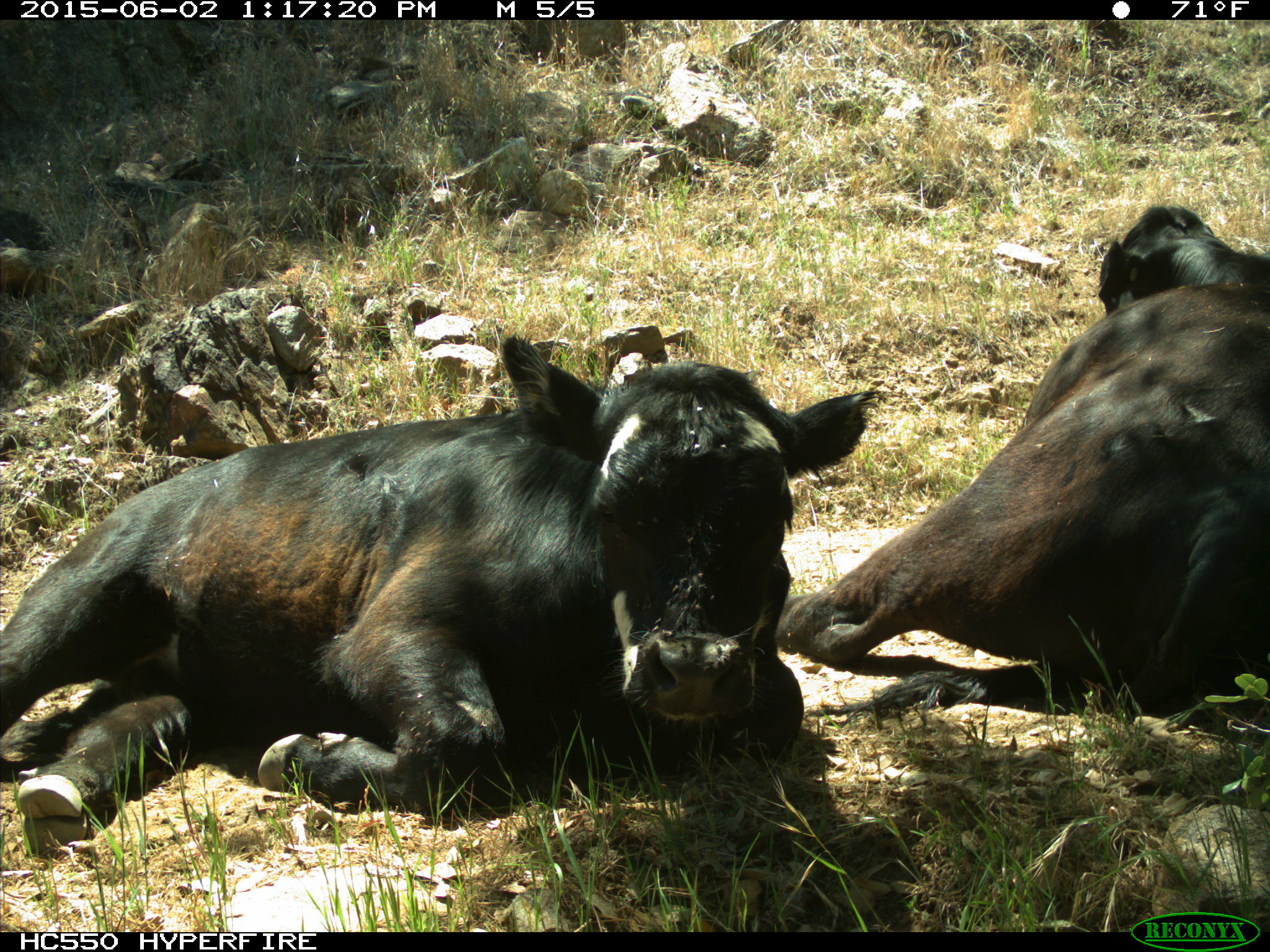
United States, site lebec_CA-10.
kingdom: Animalia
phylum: Chordata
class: Mammalia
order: Artiodactyla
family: Bovidae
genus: Bos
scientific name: Bos taurus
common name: domestic cow